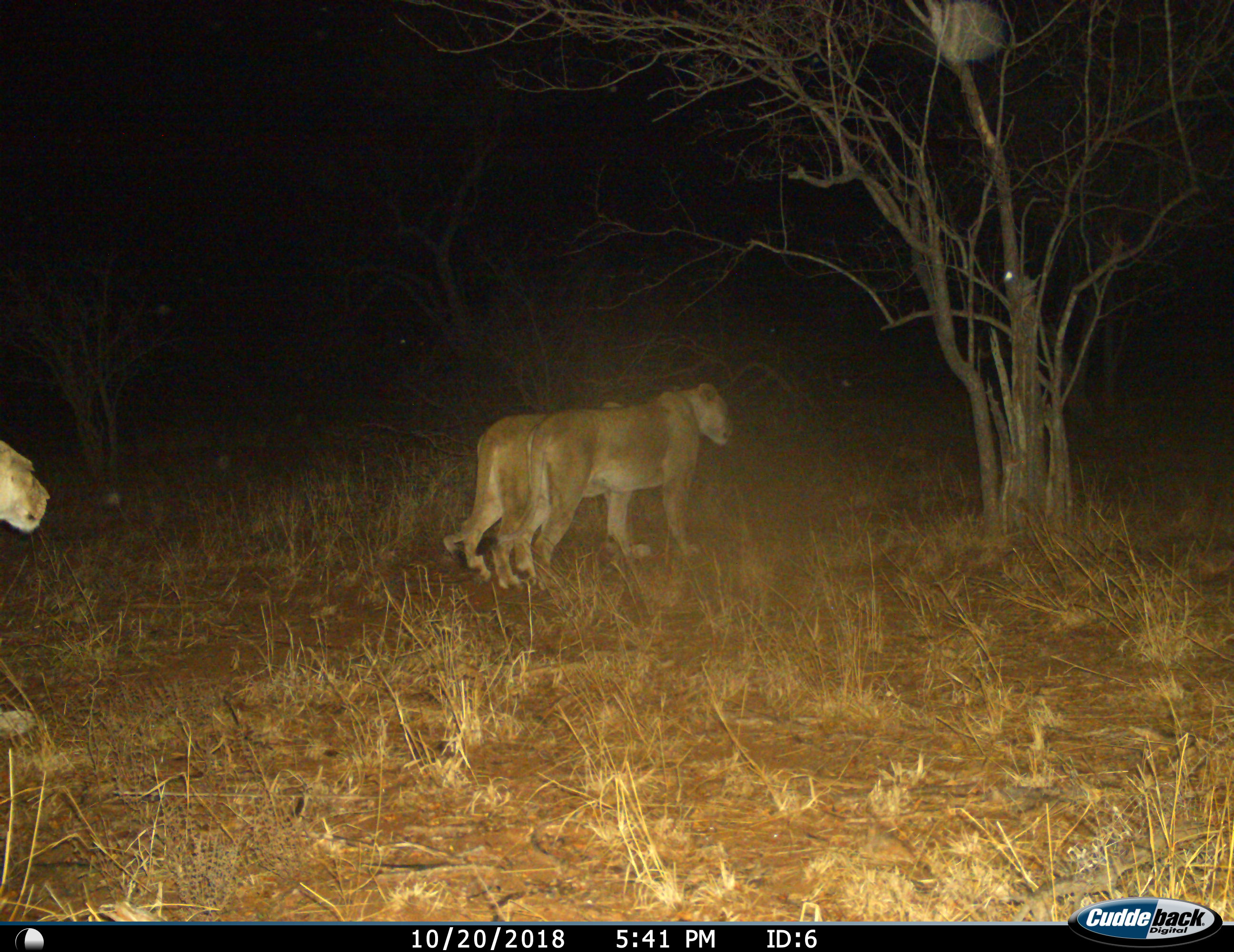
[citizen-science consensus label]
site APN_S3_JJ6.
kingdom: Animalia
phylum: Chordata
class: Mammalia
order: Carnivora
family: Felidae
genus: Panthera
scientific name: Panthera leo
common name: lion female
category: lionfemale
Lionfemale (lion female) (Panthera leo), count 3. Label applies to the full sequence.